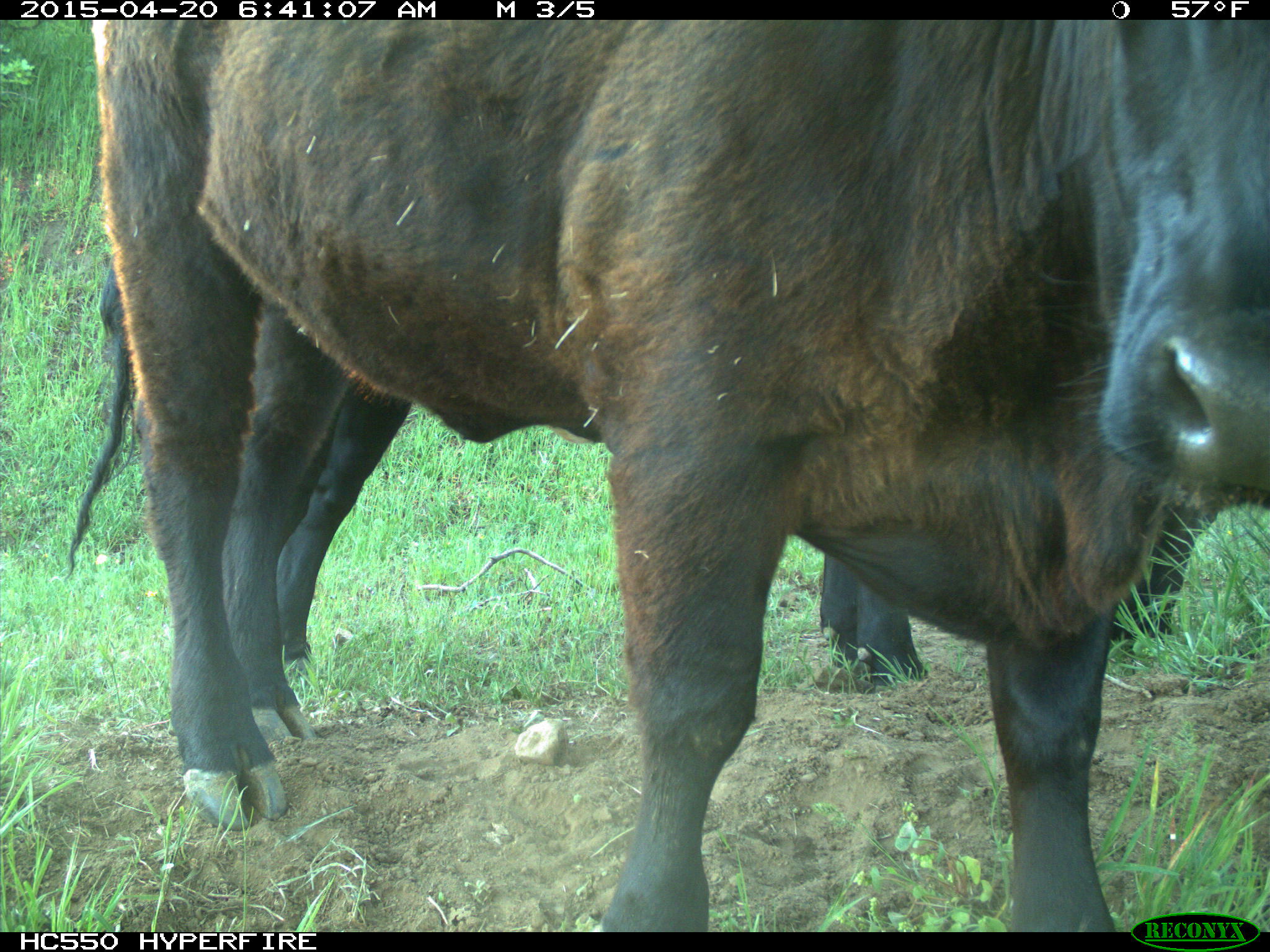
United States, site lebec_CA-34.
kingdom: Animalia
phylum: Chordata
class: Mammalia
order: Artiodactyla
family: Bovidae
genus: Bos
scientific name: Bos taurus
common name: domestic cow